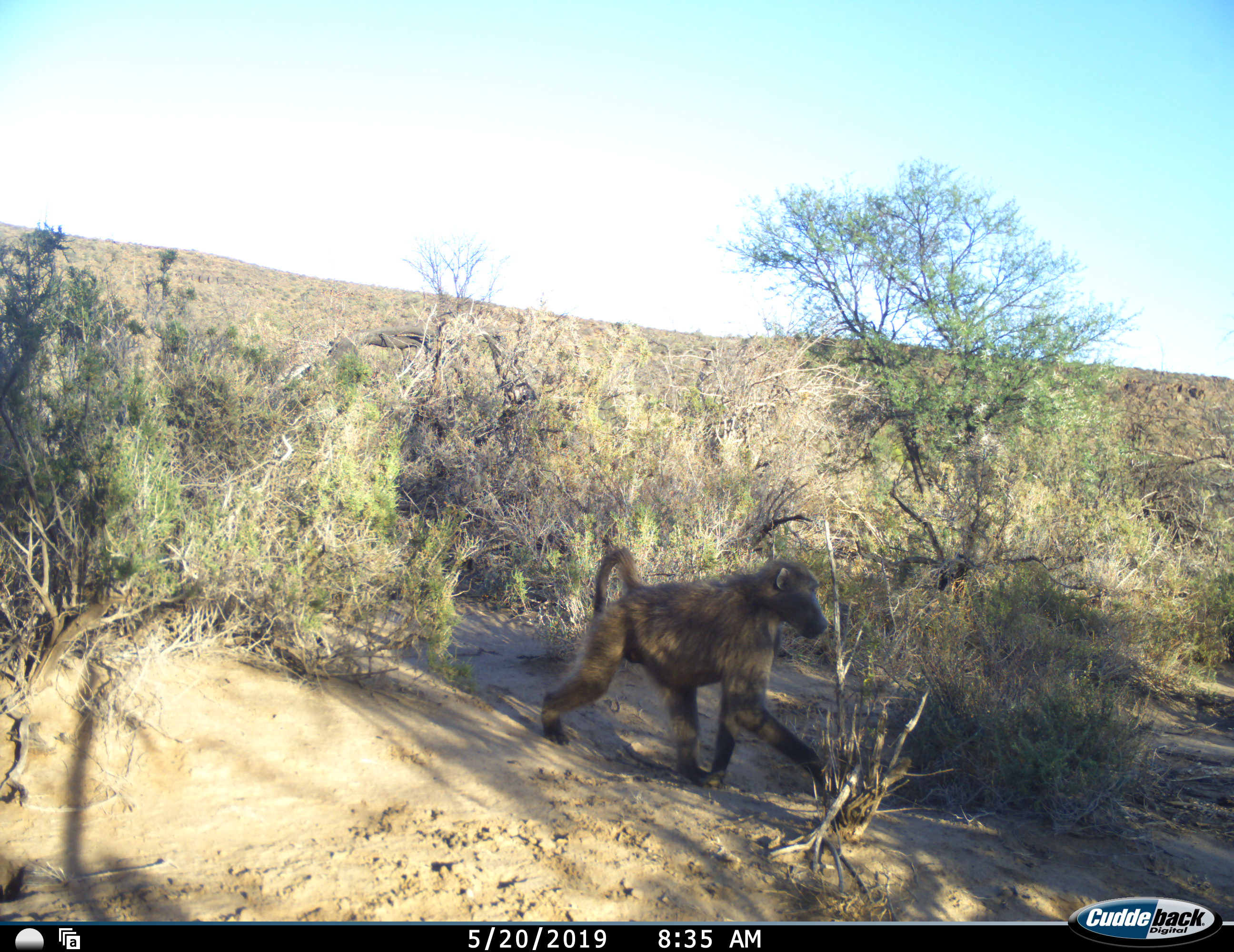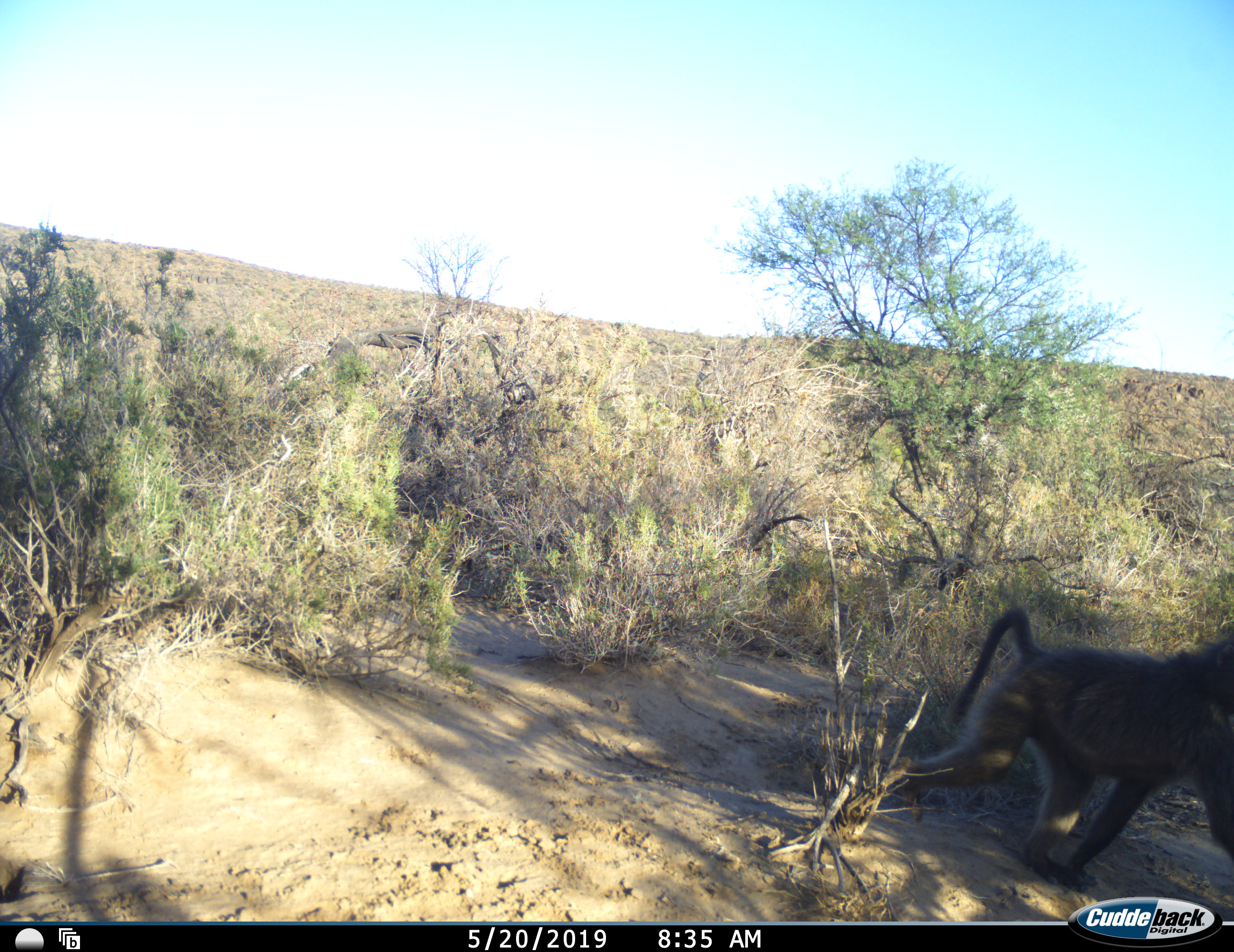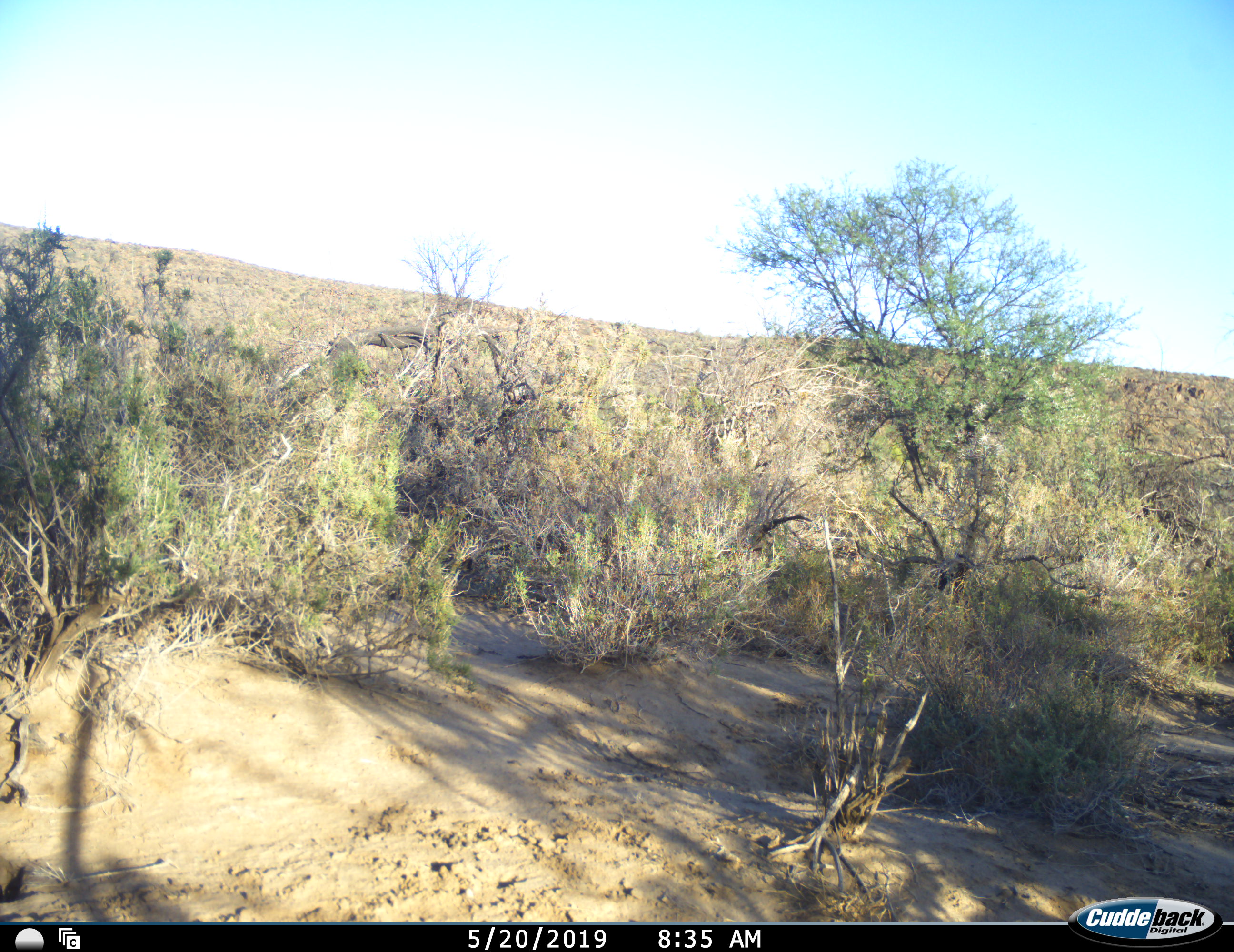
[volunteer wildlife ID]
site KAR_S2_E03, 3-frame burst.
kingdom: Animalia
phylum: Chordata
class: Mammalia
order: Primates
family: Cercopithecidae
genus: Papio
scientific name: Papio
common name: baboon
Baboon (Papio), count 1. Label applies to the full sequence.